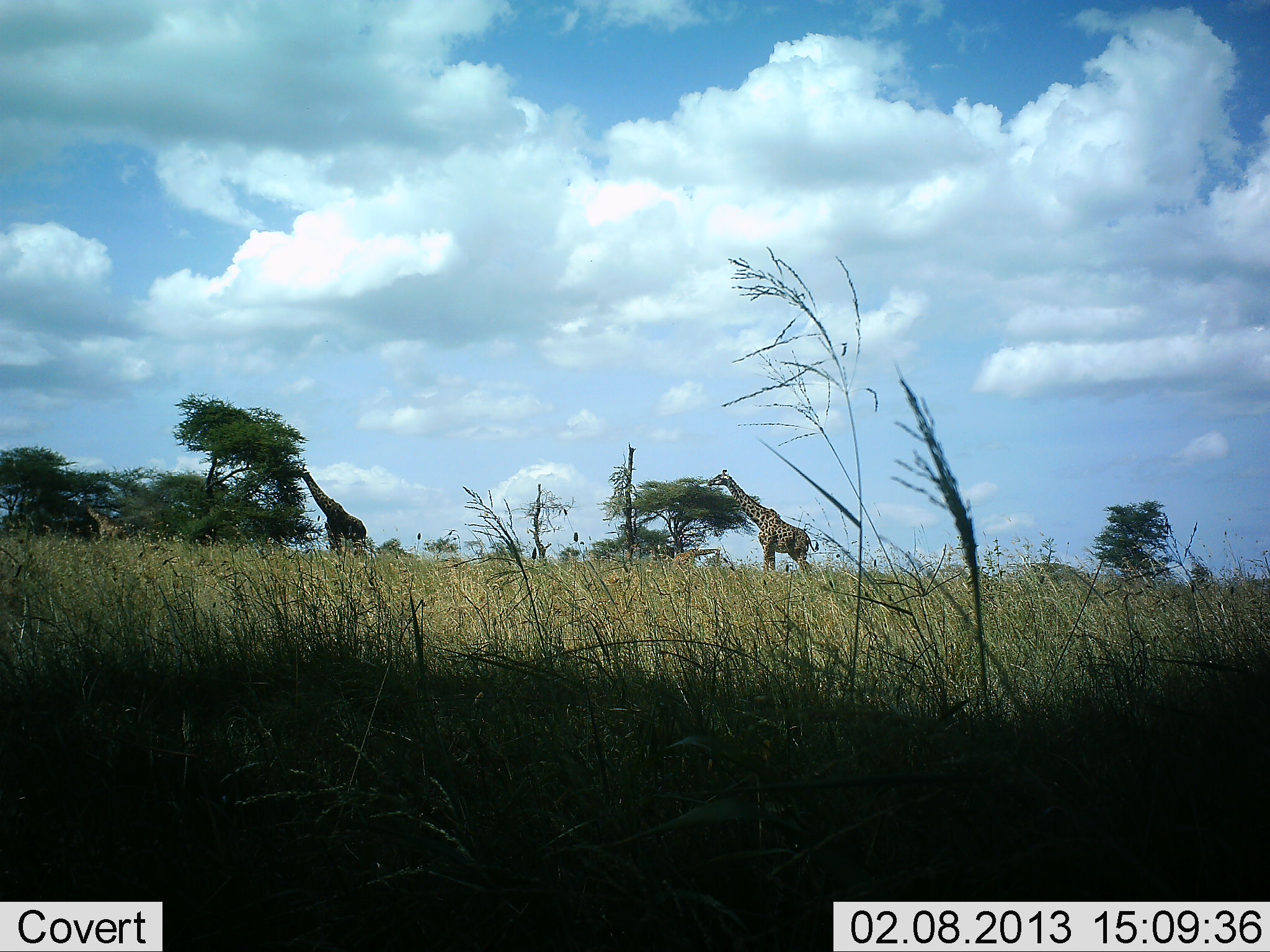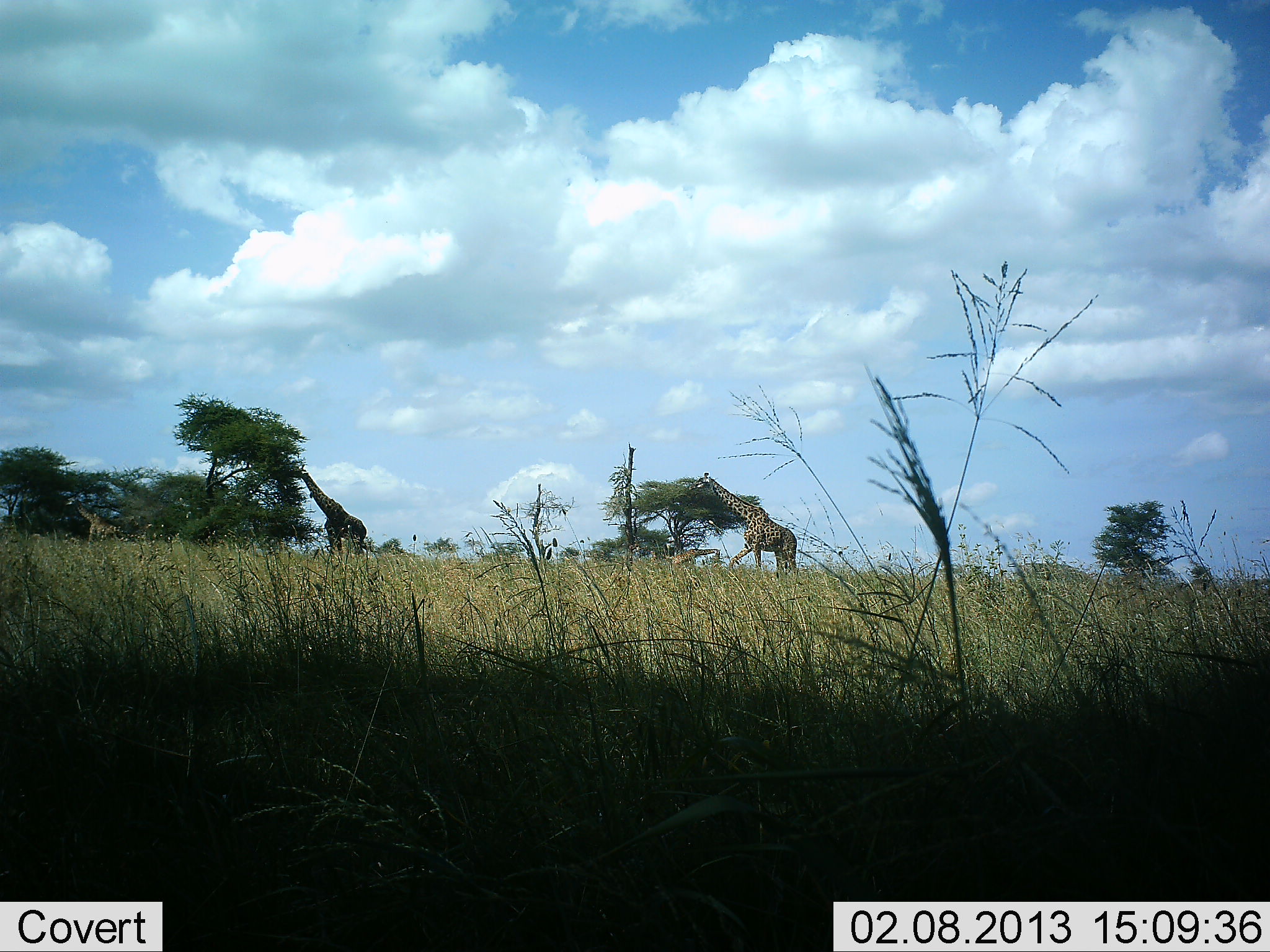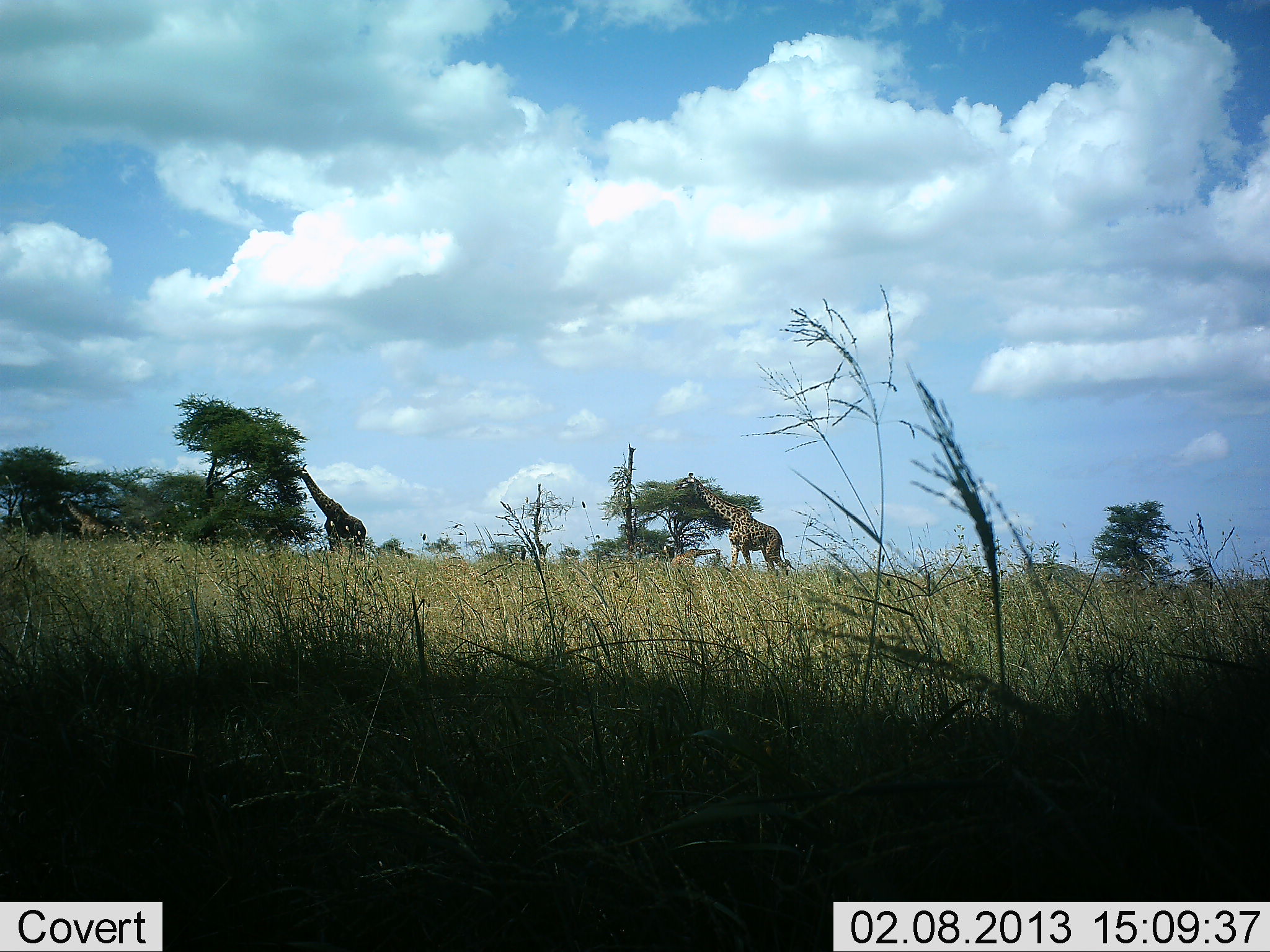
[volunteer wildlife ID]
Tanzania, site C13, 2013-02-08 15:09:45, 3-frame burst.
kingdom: Animalia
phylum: Chordata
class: Mammalia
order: Artiodactyla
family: Giraffidae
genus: Giraffa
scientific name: Giraffa camelopardalis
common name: giraffe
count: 3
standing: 41%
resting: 0%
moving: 76%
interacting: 6%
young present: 6%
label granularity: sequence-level